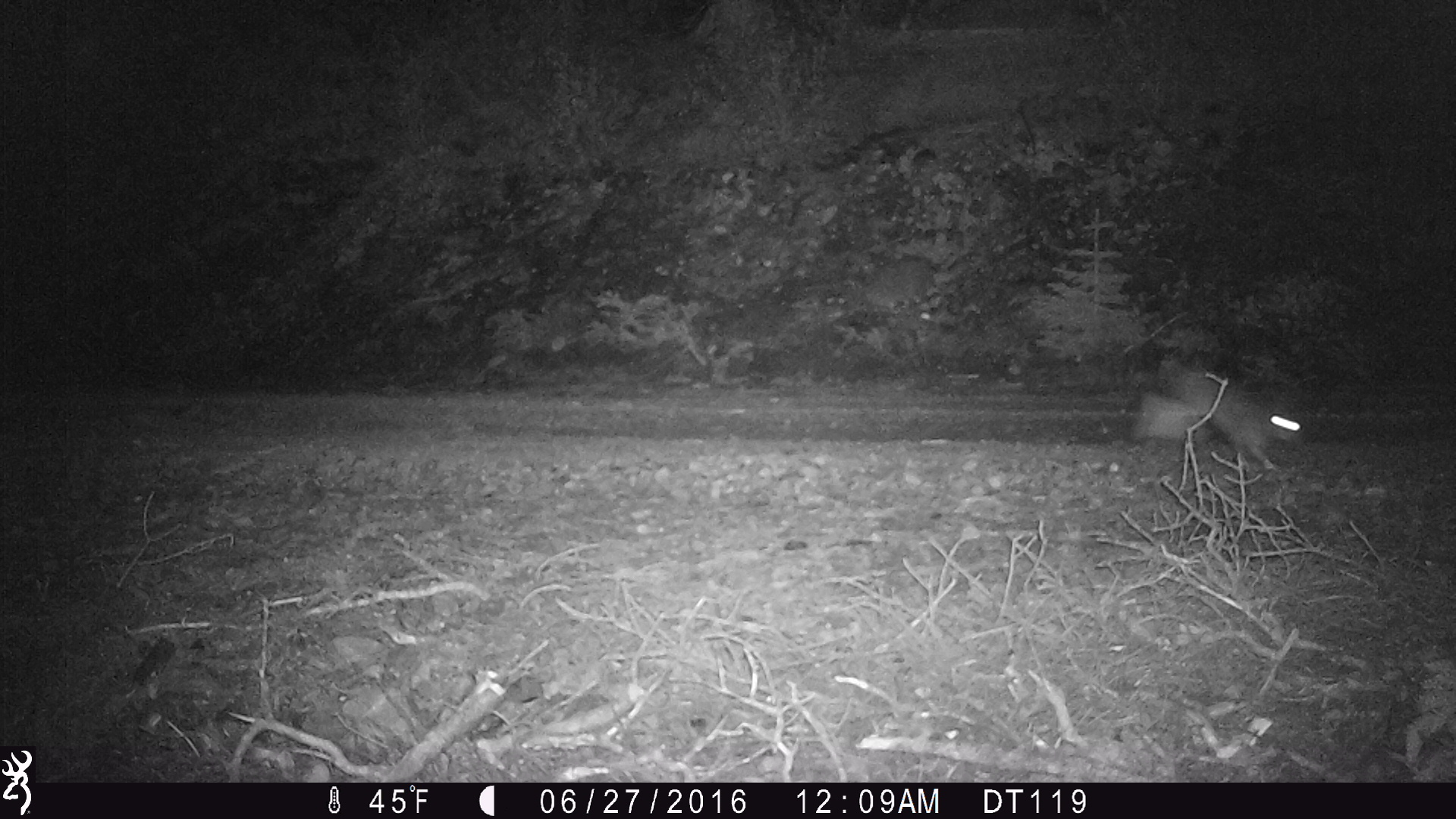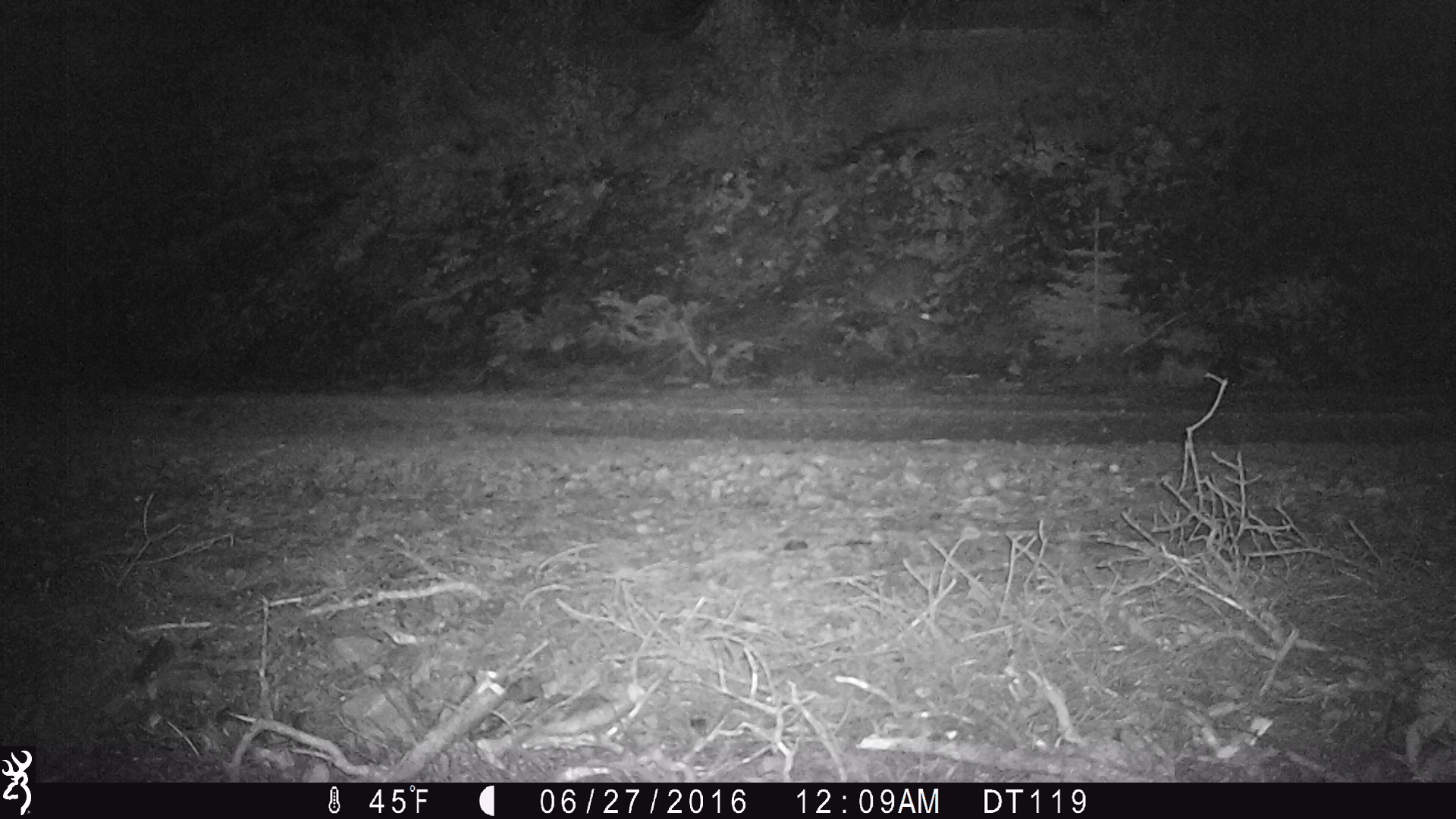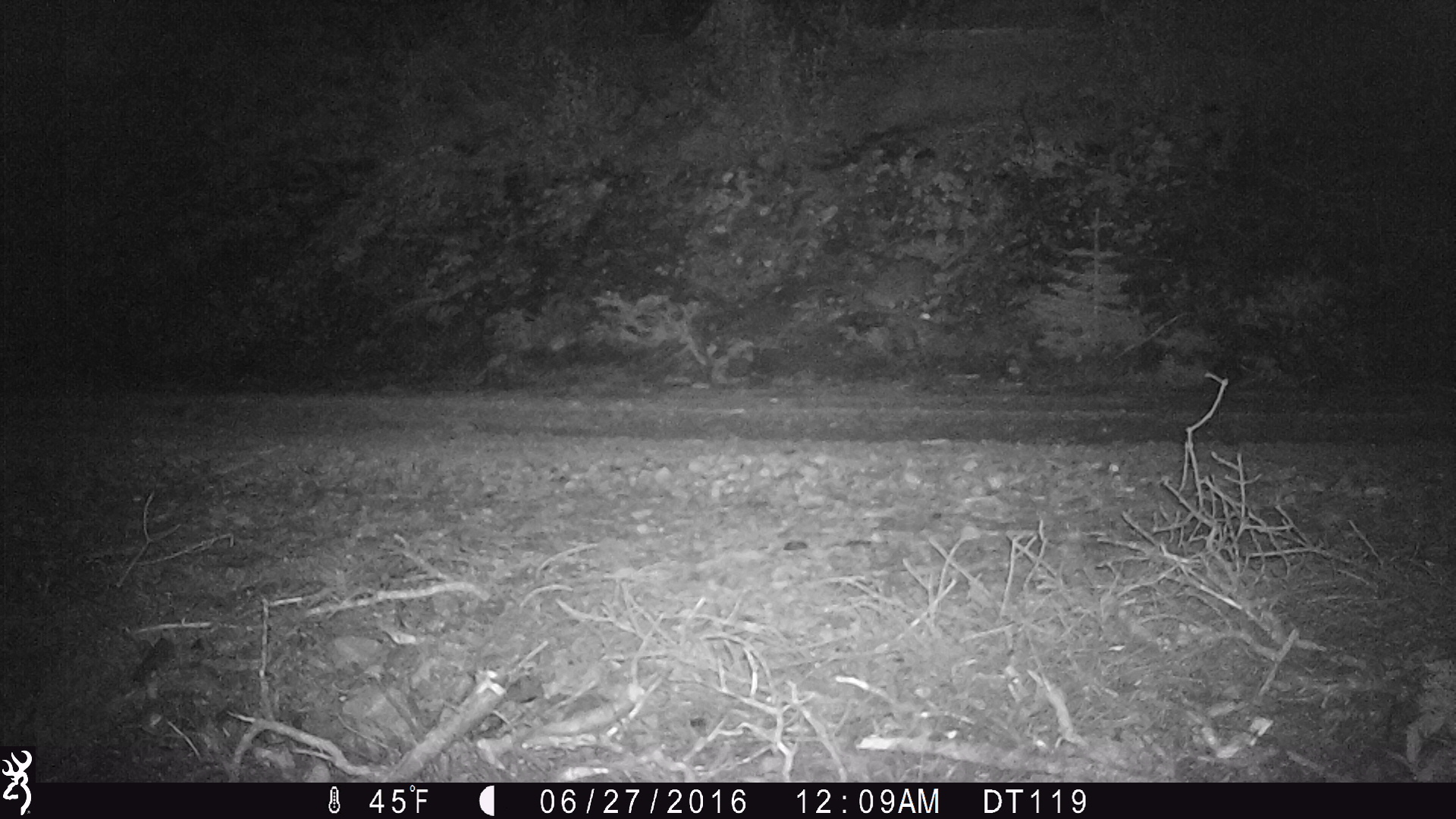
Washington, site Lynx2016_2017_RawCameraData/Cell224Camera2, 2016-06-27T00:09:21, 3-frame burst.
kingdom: Animalia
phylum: Chordata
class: Mammalia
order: Lagomorpha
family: Leporidae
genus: Lepus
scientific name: Lepus americanus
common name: snowshoe hare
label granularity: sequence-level